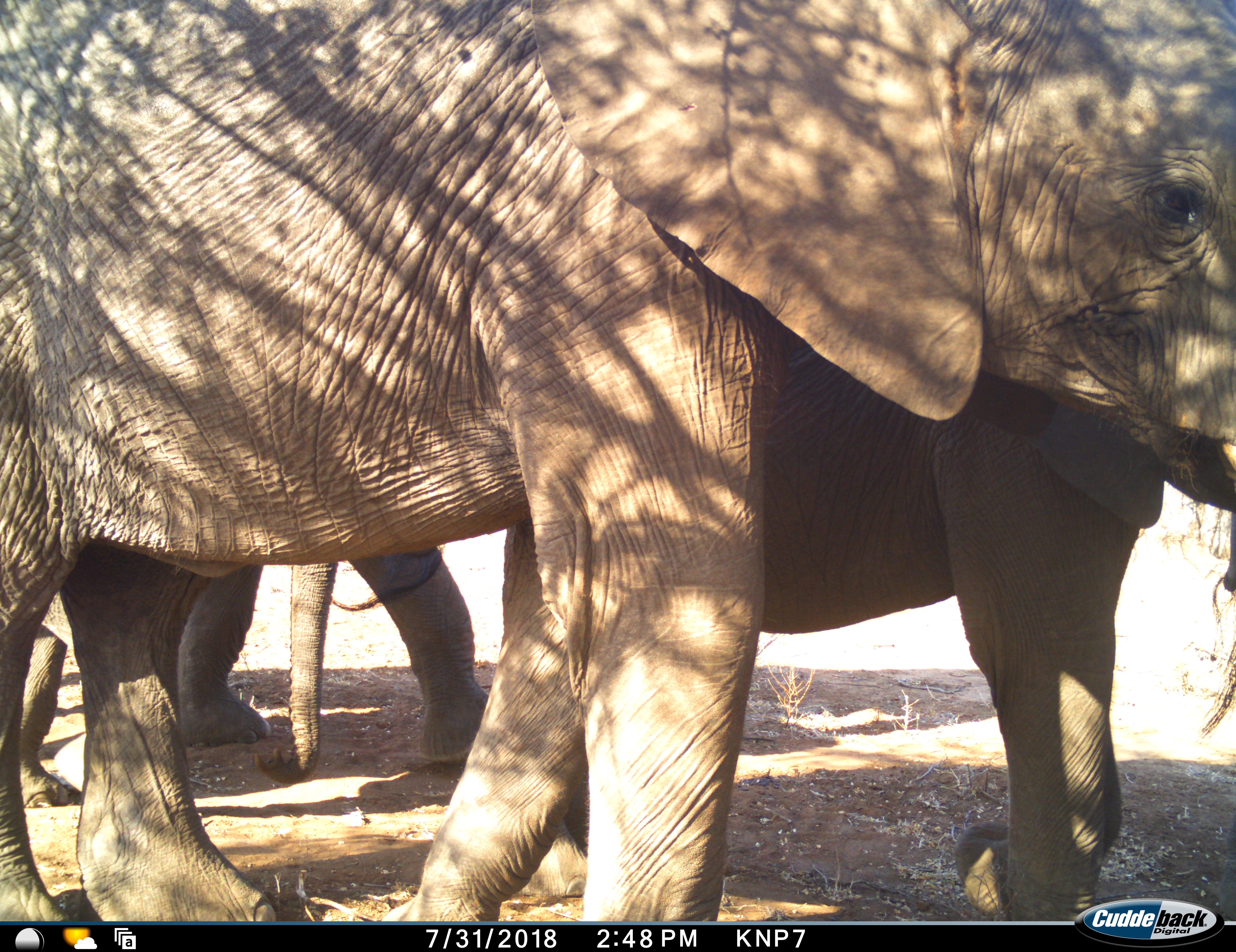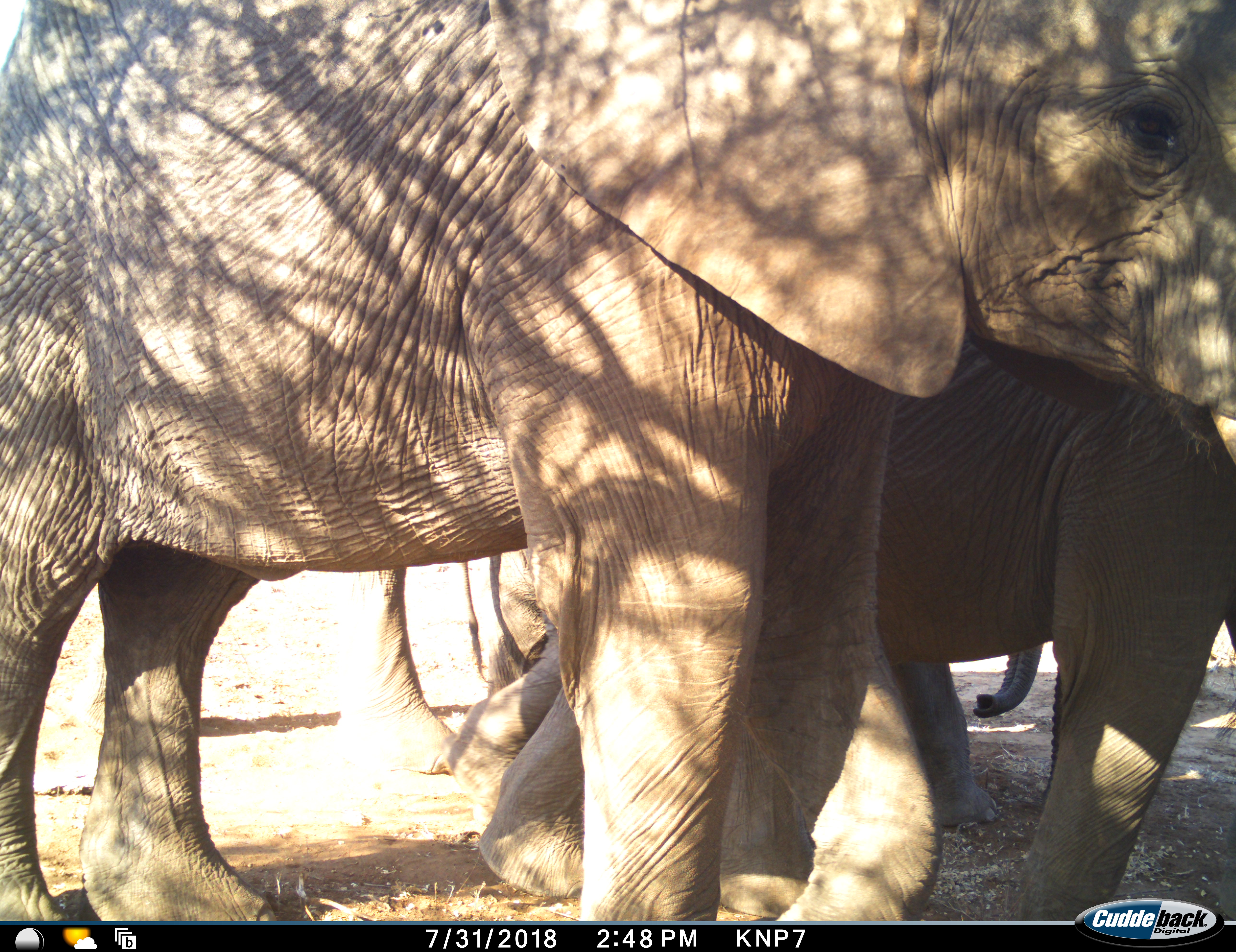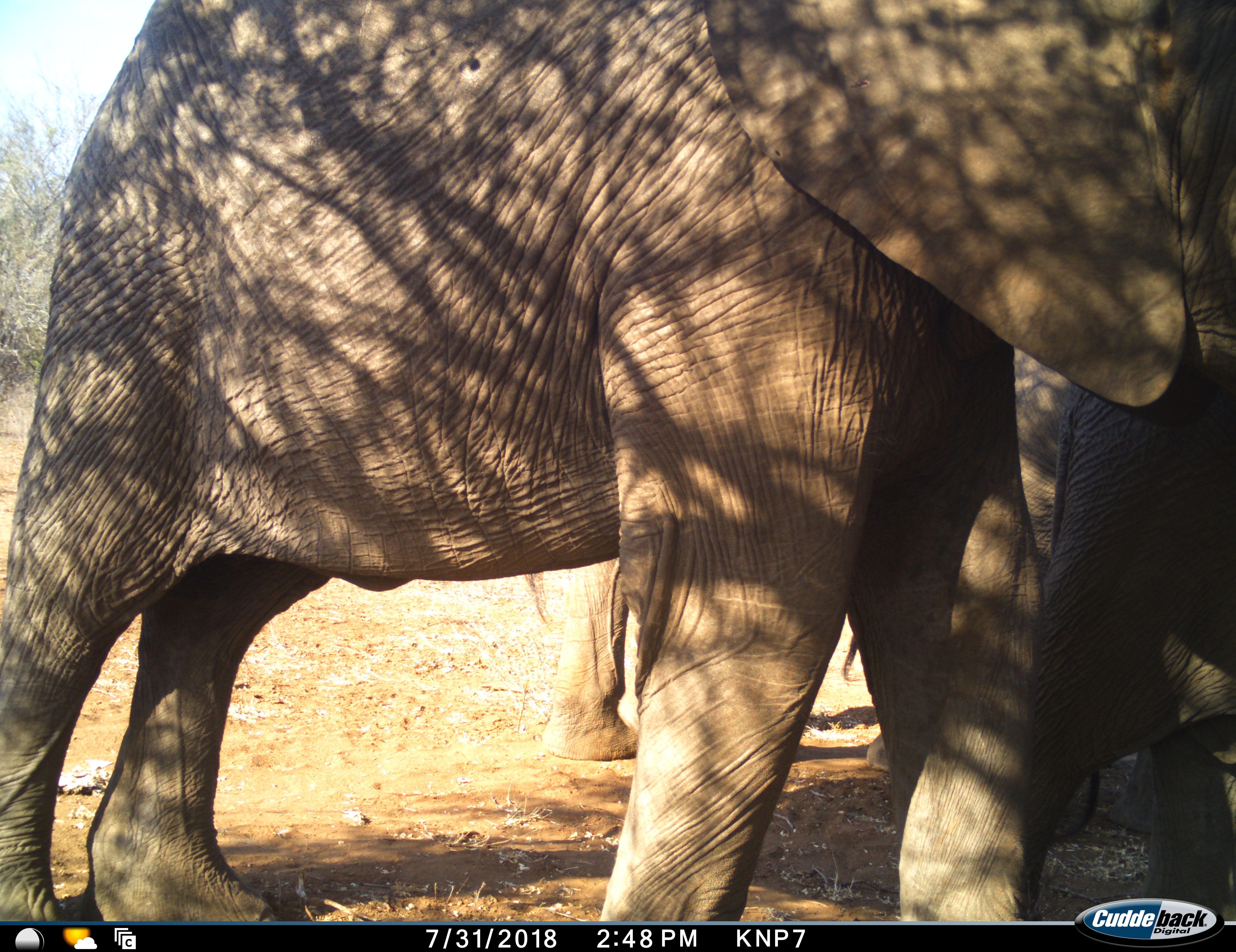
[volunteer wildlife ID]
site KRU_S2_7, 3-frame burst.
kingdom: Animalia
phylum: Chordata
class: Mammalia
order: Proboscidea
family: Elephantidae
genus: Loxodonta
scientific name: Loxodonta africana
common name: african bush elephant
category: elephant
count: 3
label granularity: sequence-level